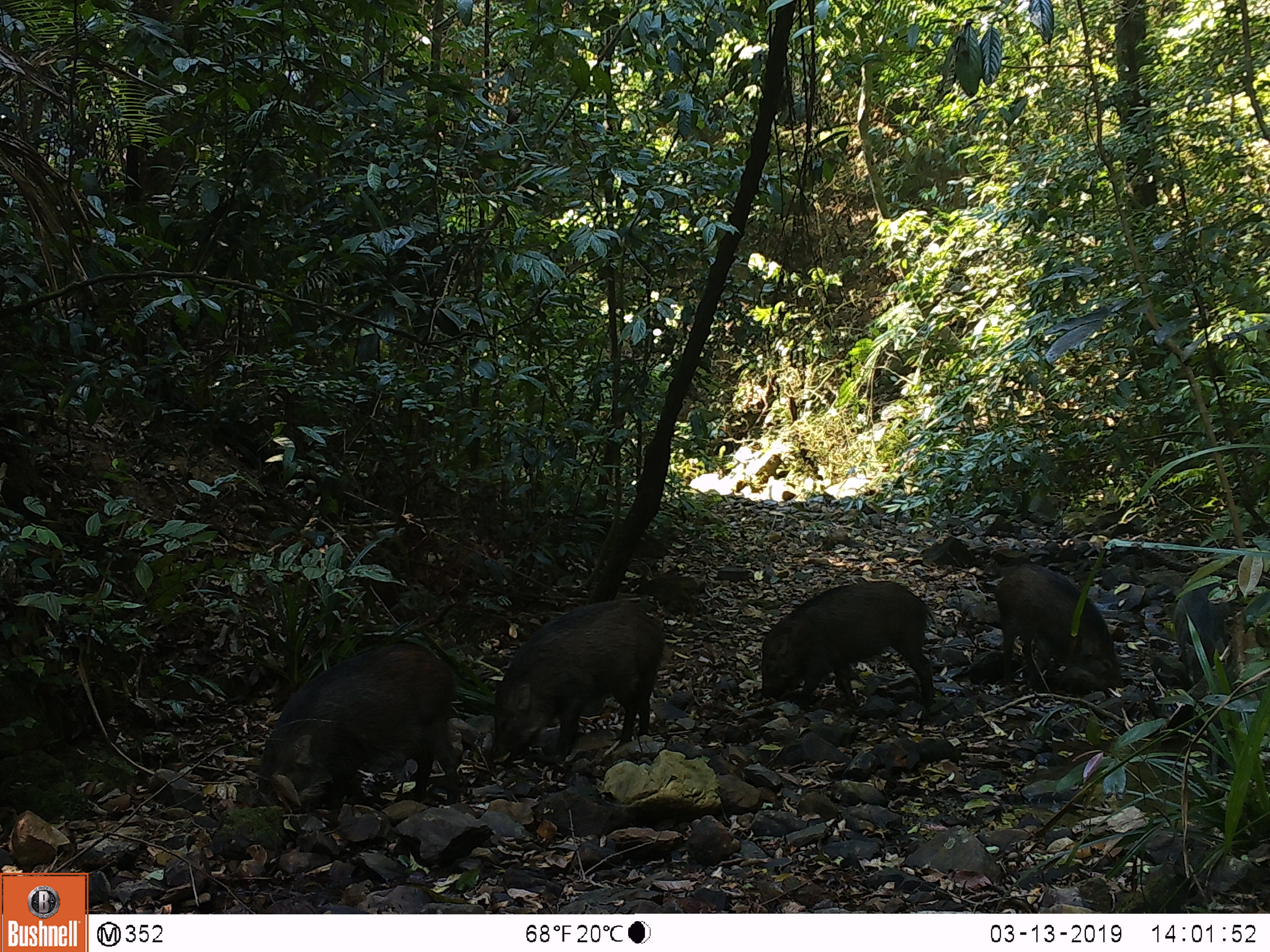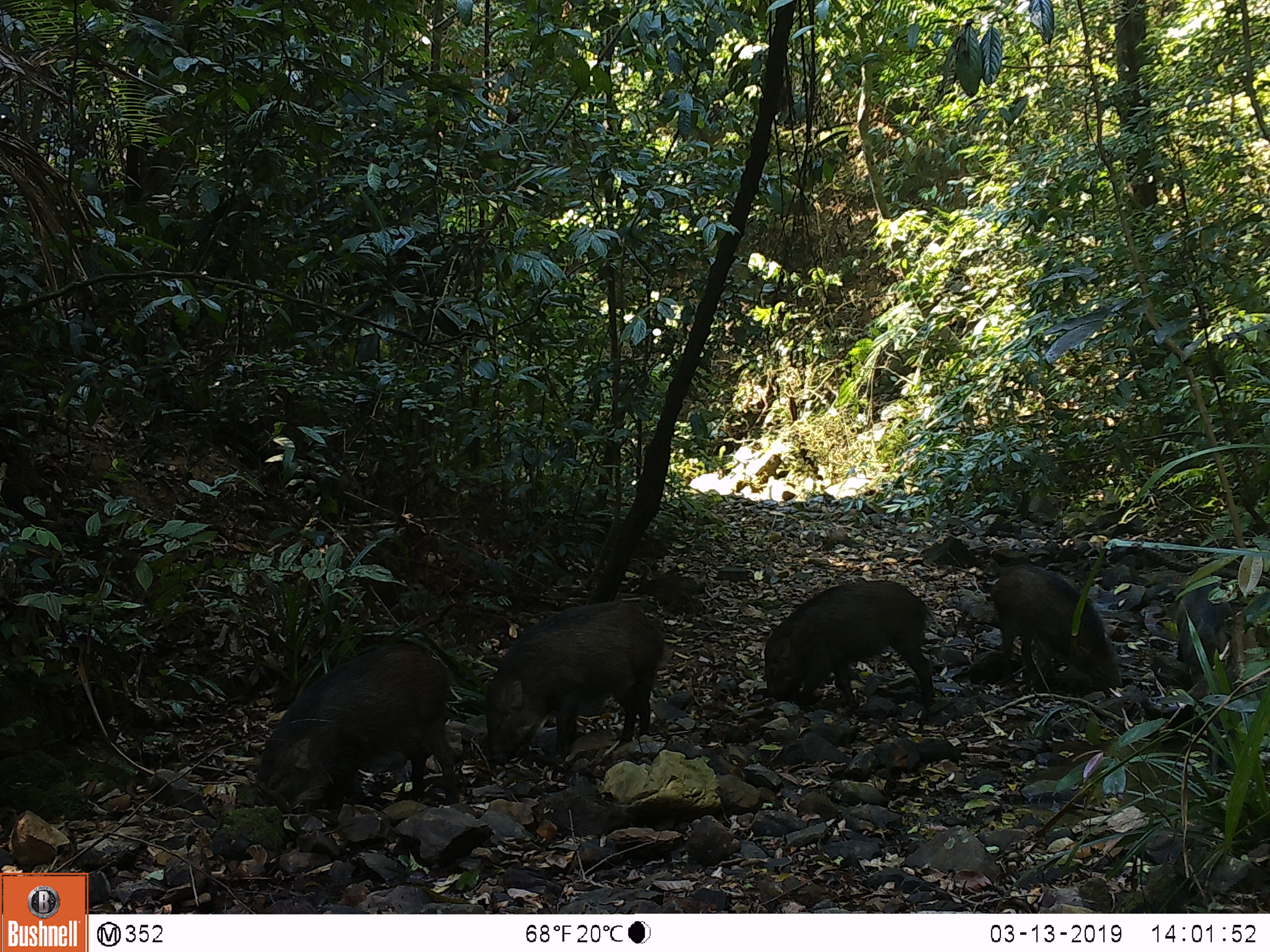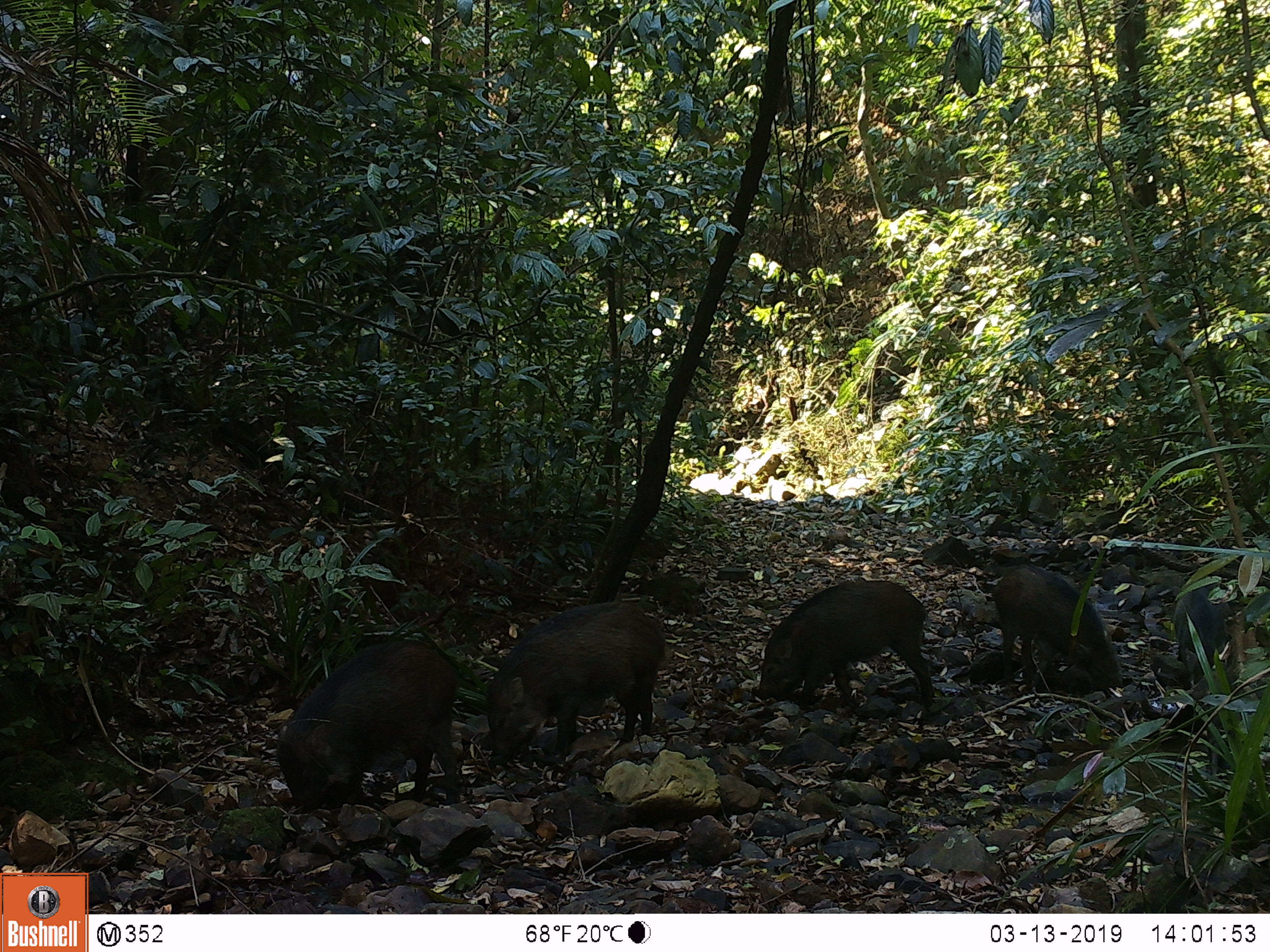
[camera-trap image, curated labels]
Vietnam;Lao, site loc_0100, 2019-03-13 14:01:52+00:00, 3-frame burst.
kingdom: Animalia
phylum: Chordata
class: Mammalia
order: Artiodactyla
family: Suidae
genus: Sus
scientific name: Sus scrofa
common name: eurasian wild pig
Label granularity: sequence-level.